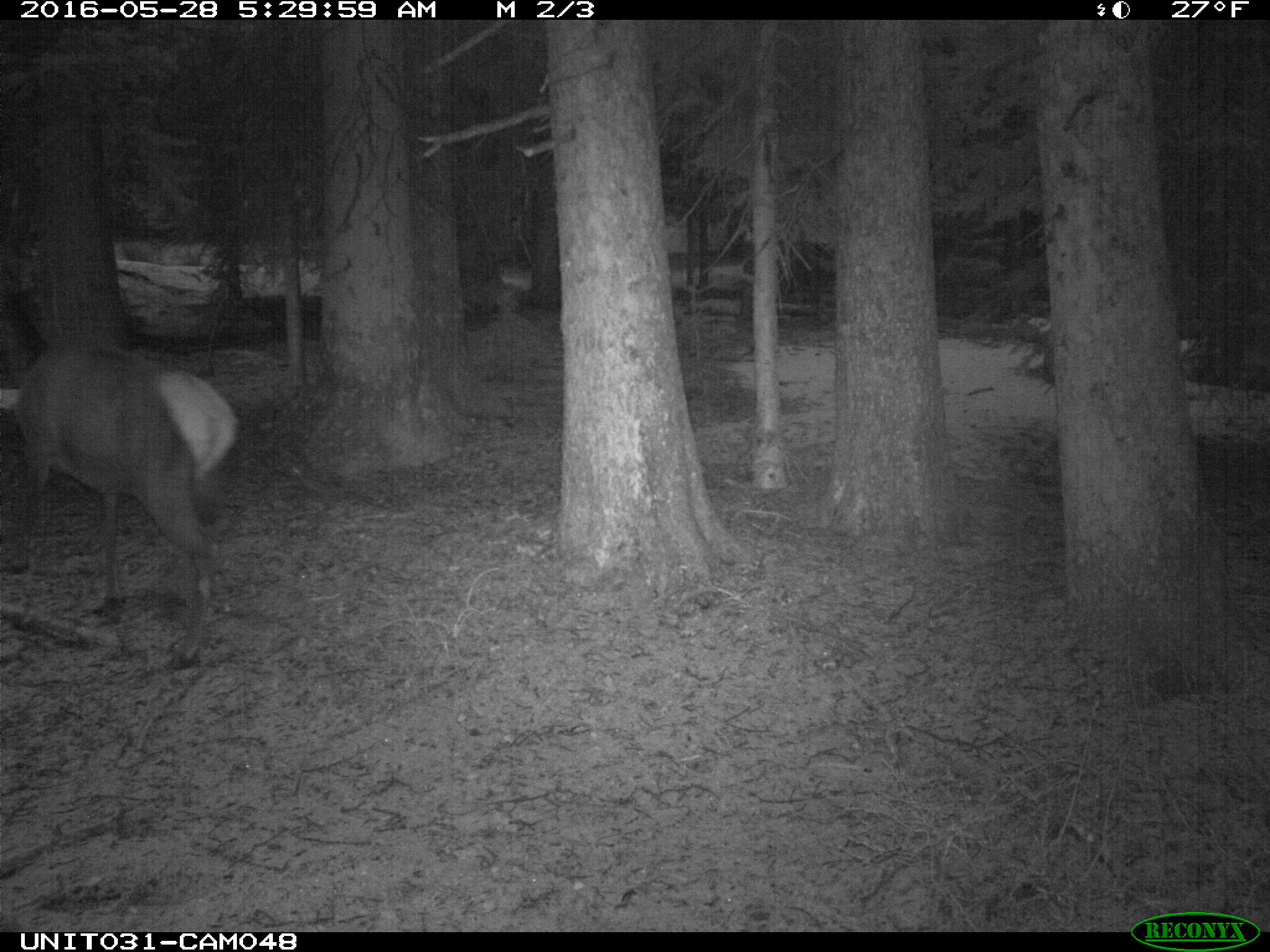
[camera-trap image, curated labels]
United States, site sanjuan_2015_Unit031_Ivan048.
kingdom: Animalia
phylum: Chordata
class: Mammalia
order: Artiodactyla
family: Cervidae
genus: Cervus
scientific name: Cervus elaphus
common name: red deer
Cervus elaphus (red deer).